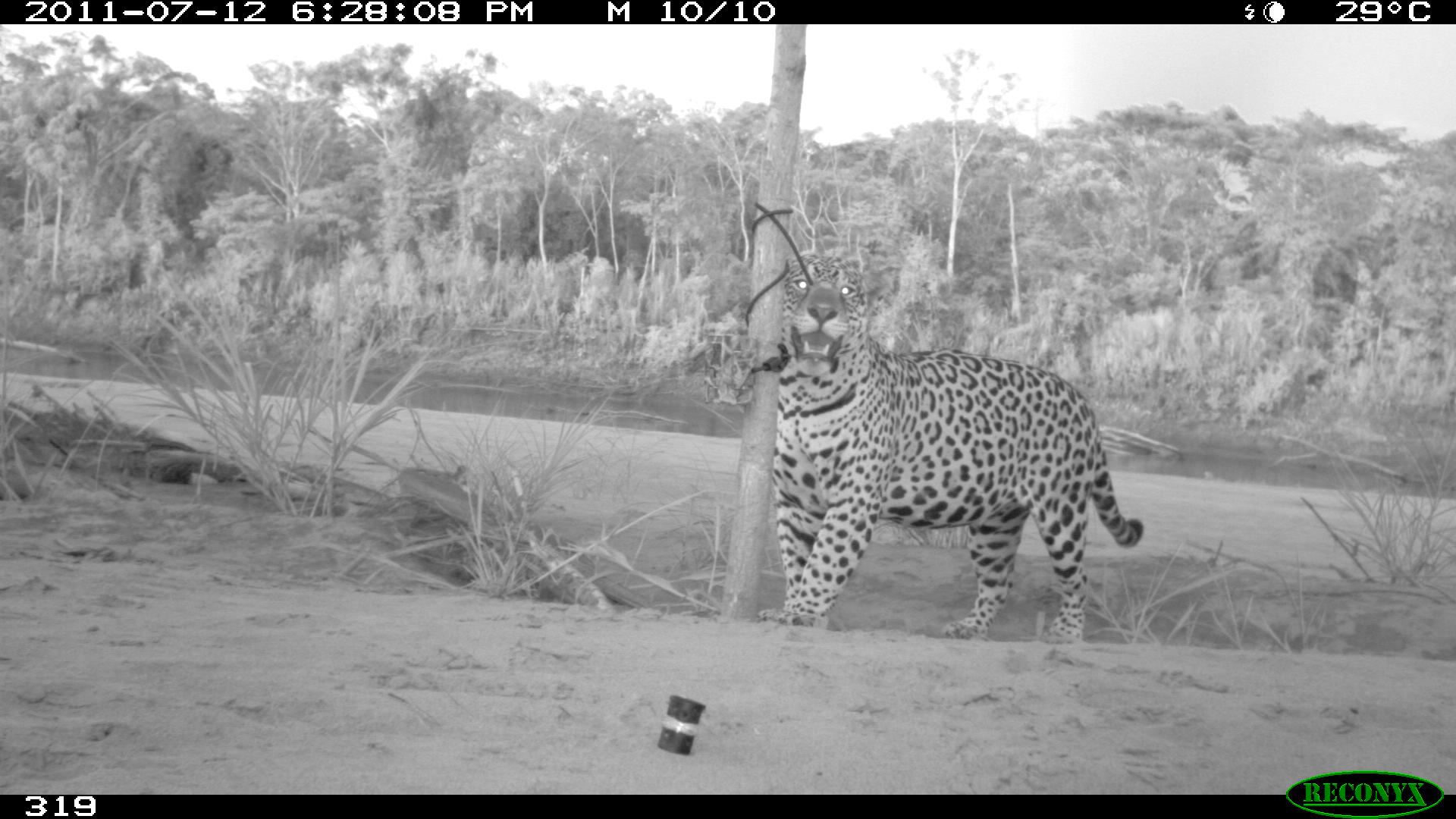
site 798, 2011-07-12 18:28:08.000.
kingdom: Animalia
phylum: Chordata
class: Mammalia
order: Carnivora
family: Felidae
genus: Panthera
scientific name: Panthera onca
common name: jaguar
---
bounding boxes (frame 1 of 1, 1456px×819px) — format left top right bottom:
panthera onca: 750 248 1147 645